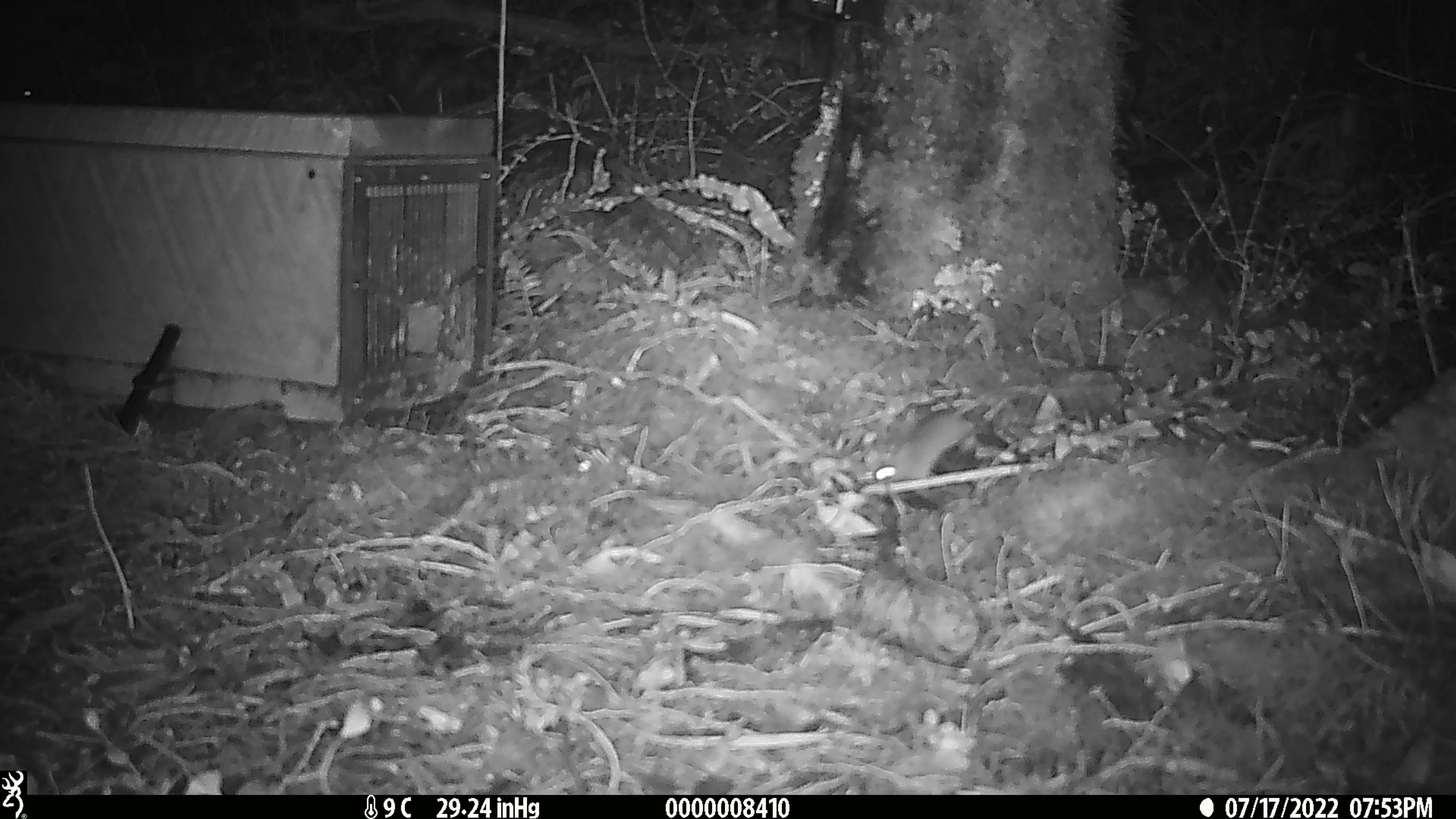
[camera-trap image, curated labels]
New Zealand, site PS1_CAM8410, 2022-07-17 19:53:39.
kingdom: Animalia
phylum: Chordata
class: Mammalia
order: Rodentia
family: Muridae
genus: Mus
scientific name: Mus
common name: mouse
Mouse (Mus).